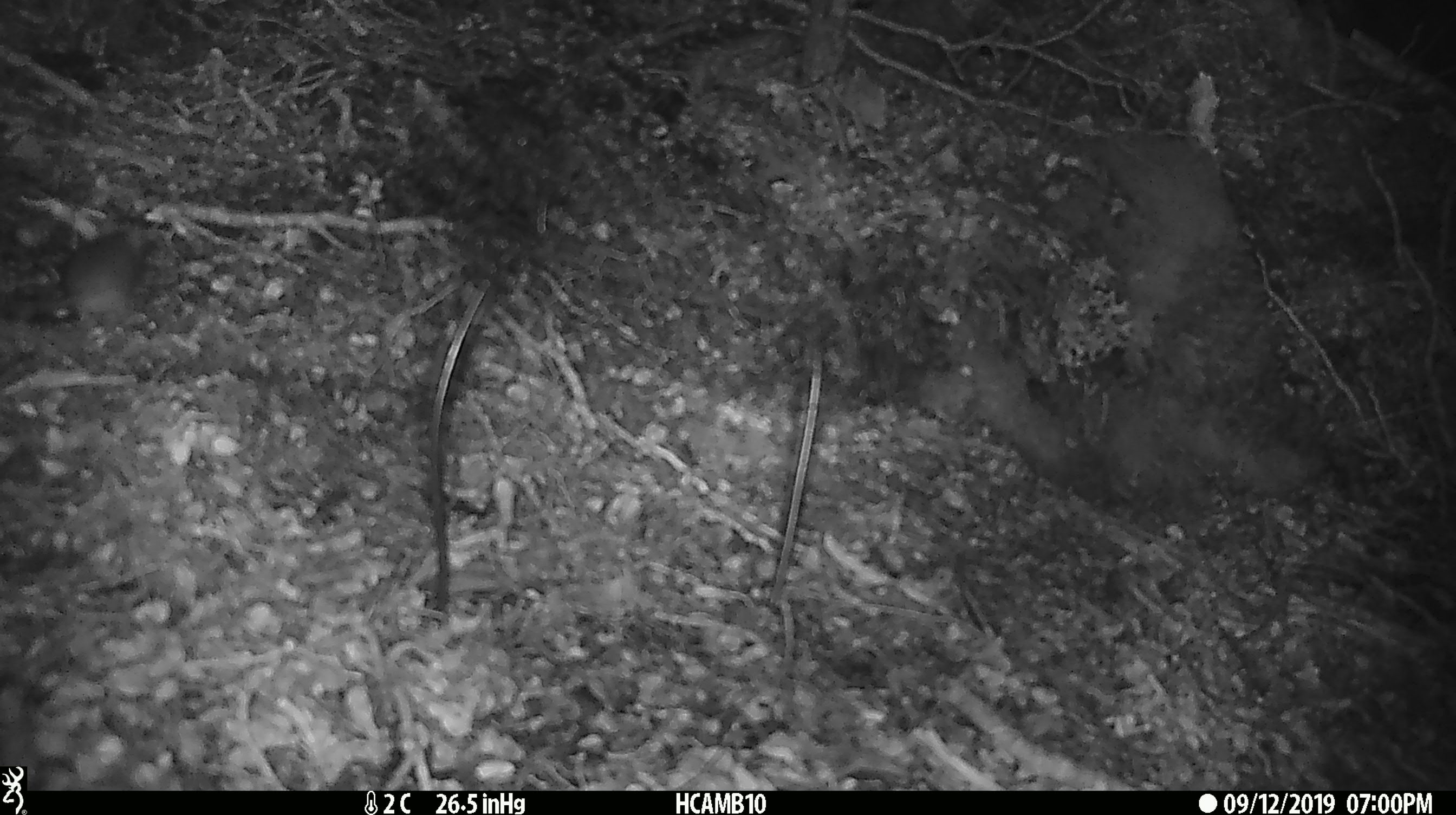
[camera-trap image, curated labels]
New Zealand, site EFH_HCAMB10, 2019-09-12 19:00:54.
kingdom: Animalia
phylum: Chordata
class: Mammalia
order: Rodentia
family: Muridae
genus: Mus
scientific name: Mus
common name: mouse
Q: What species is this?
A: Mouse (Mus).